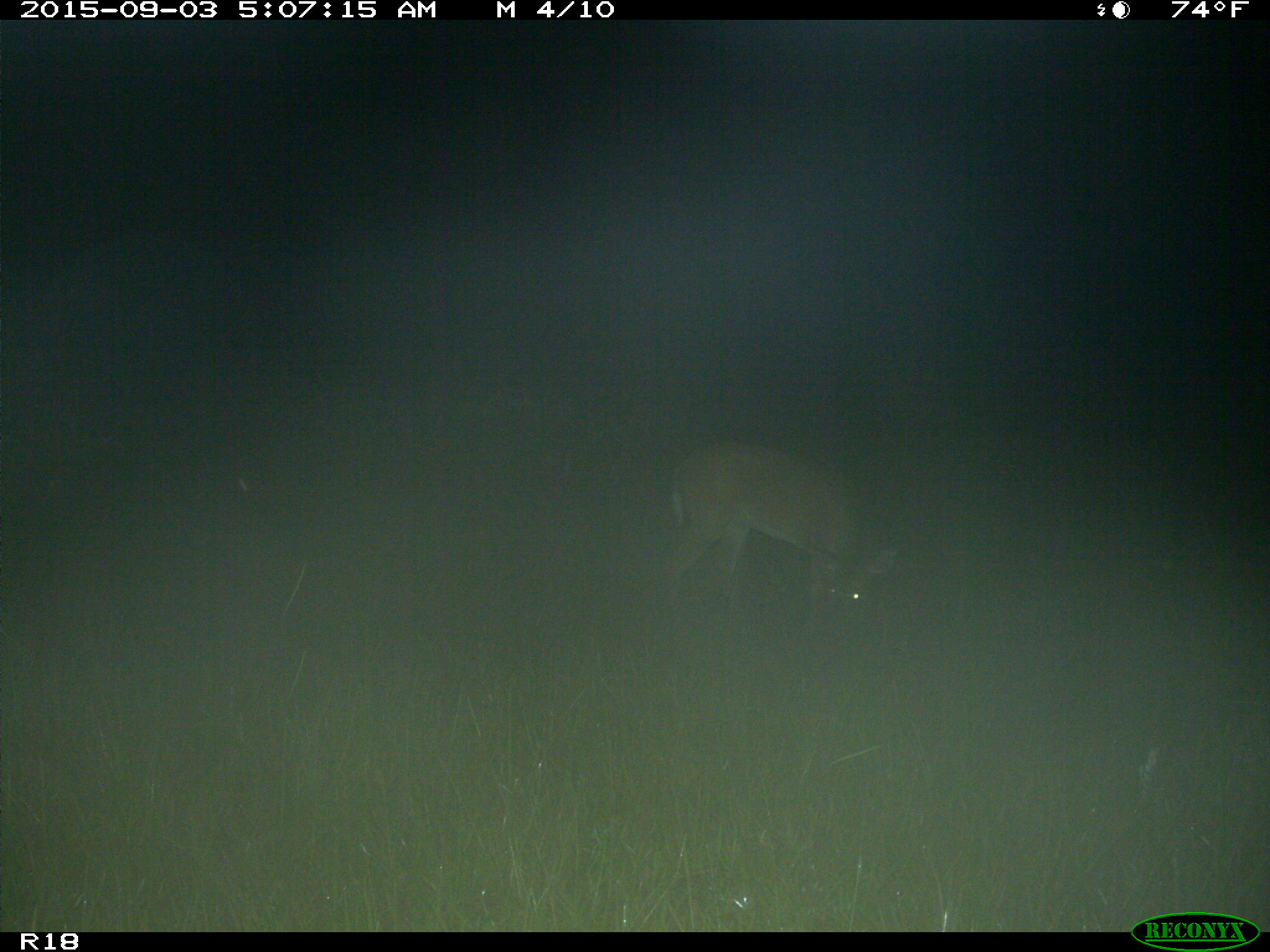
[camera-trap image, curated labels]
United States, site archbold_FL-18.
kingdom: Animalia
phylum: Chordata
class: Mammalia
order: Artiodactyla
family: Cervidae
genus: Odocoileus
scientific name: Odocoileus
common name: deer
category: unidentified deer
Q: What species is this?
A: Unidentified deer (deer) (Odocoileus).